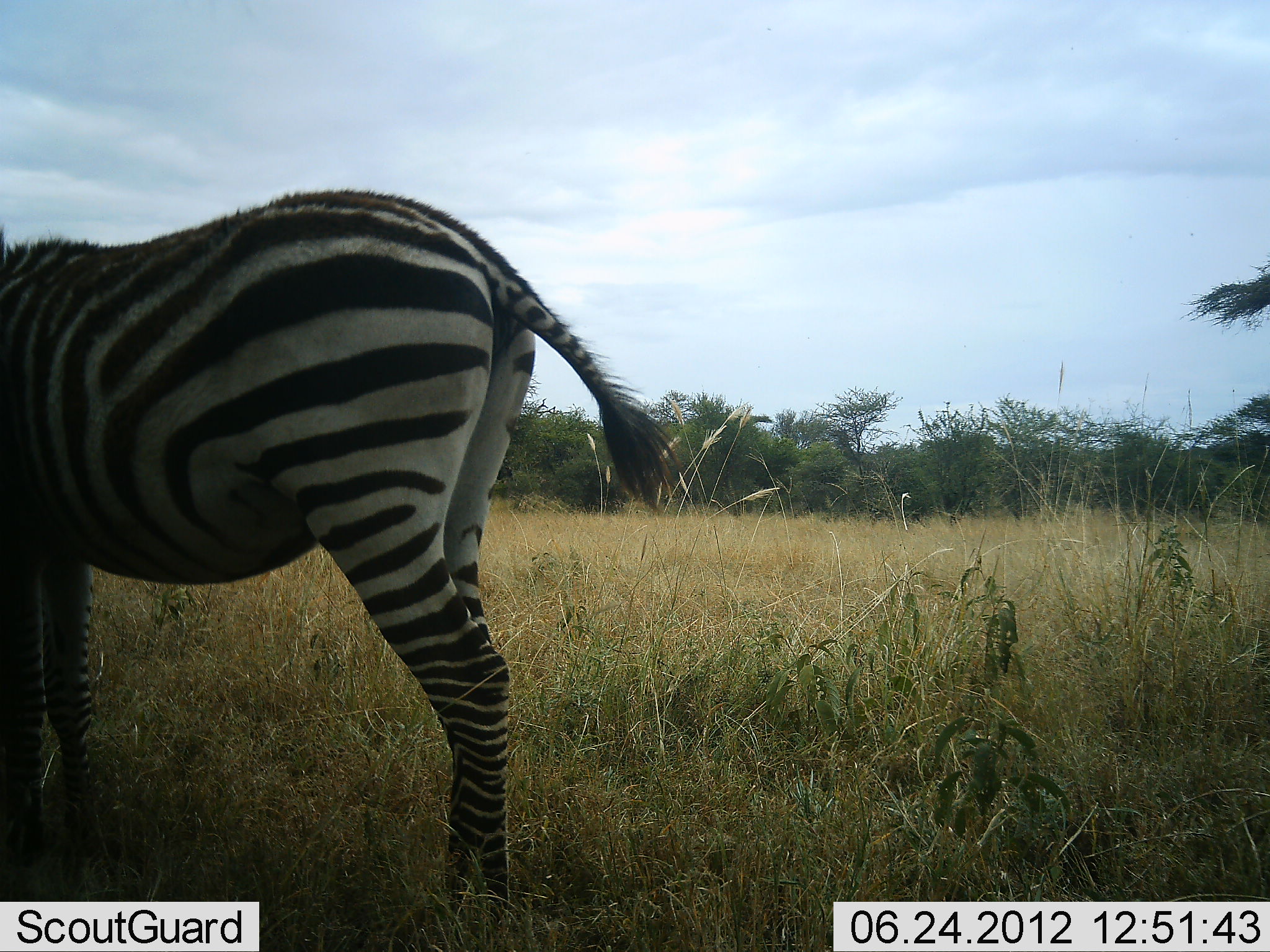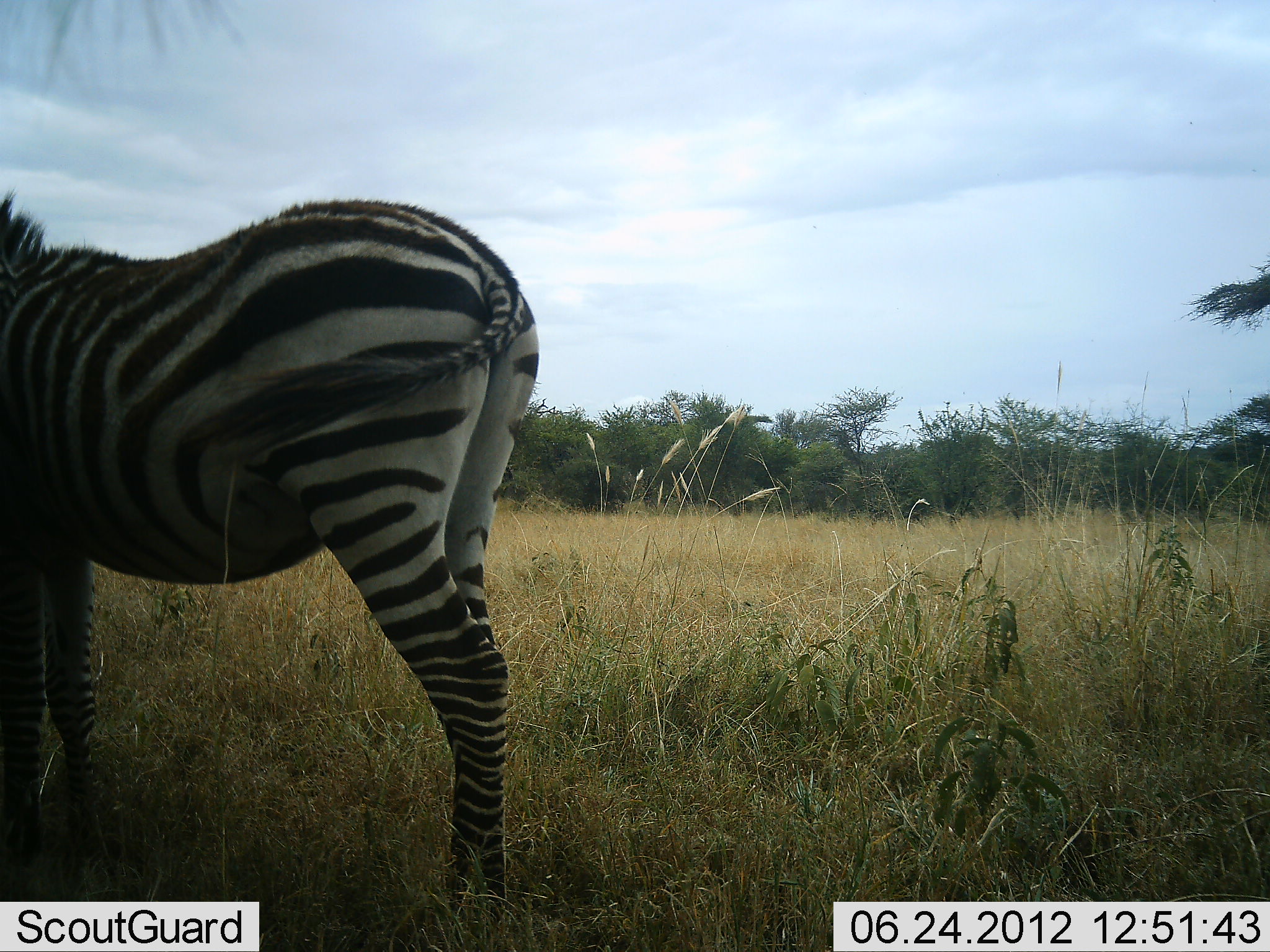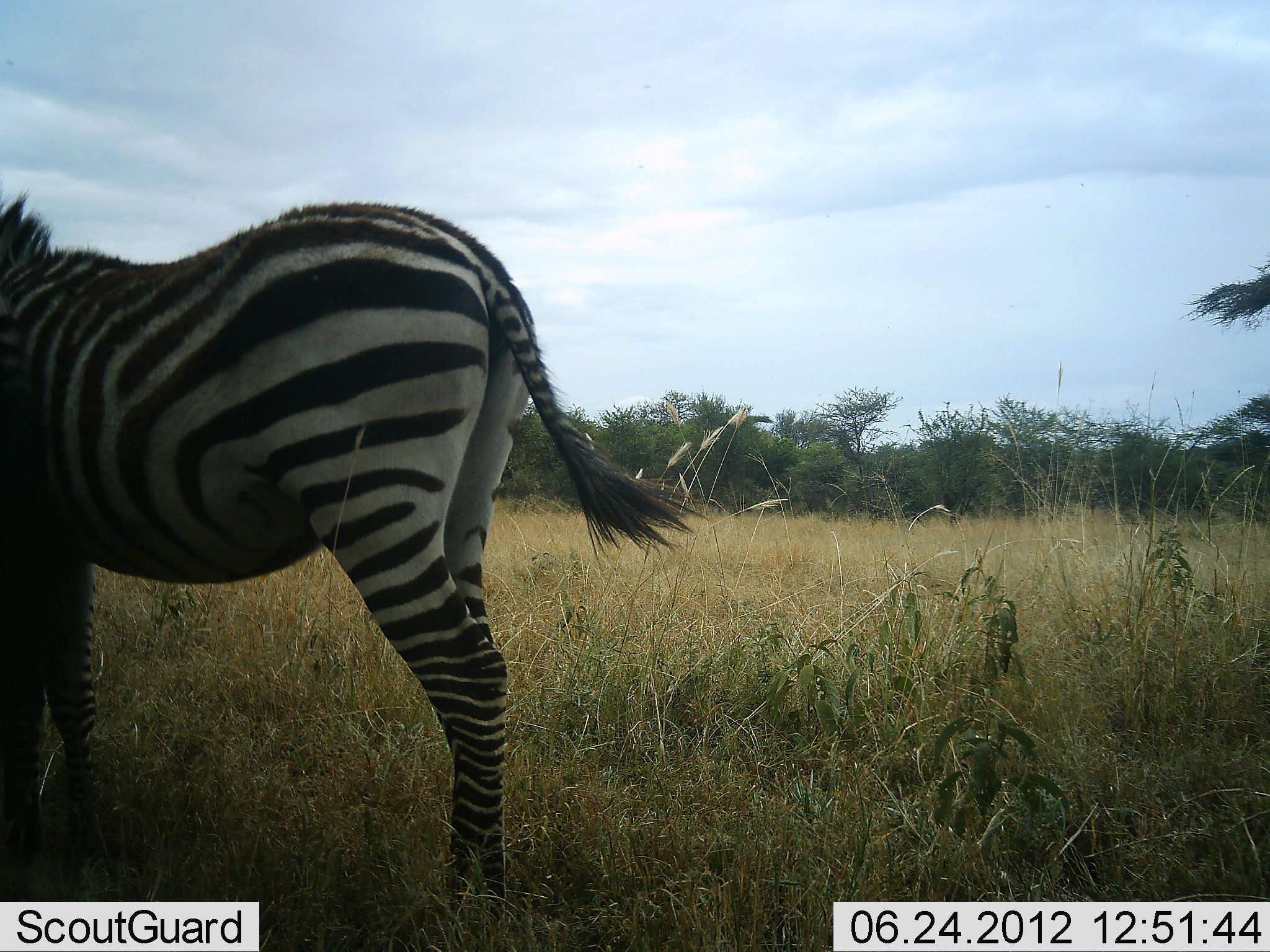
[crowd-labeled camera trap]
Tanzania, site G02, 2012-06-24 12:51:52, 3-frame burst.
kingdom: Animalia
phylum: Chordata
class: Mammalia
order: Perissodactyla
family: Equidae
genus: Equus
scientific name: Equus quagga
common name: plains zebra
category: zebra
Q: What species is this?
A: Zebra (plains zebra) (Equus quagga).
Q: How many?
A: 1.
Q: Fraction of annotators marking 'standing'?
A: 100%.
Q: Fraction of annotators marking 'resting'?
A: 0%.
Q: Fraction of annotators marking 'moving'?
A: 0%.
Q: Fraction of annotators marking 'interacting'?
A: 0%.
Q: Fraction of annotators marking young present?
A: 0%.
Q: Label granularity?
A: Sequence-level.